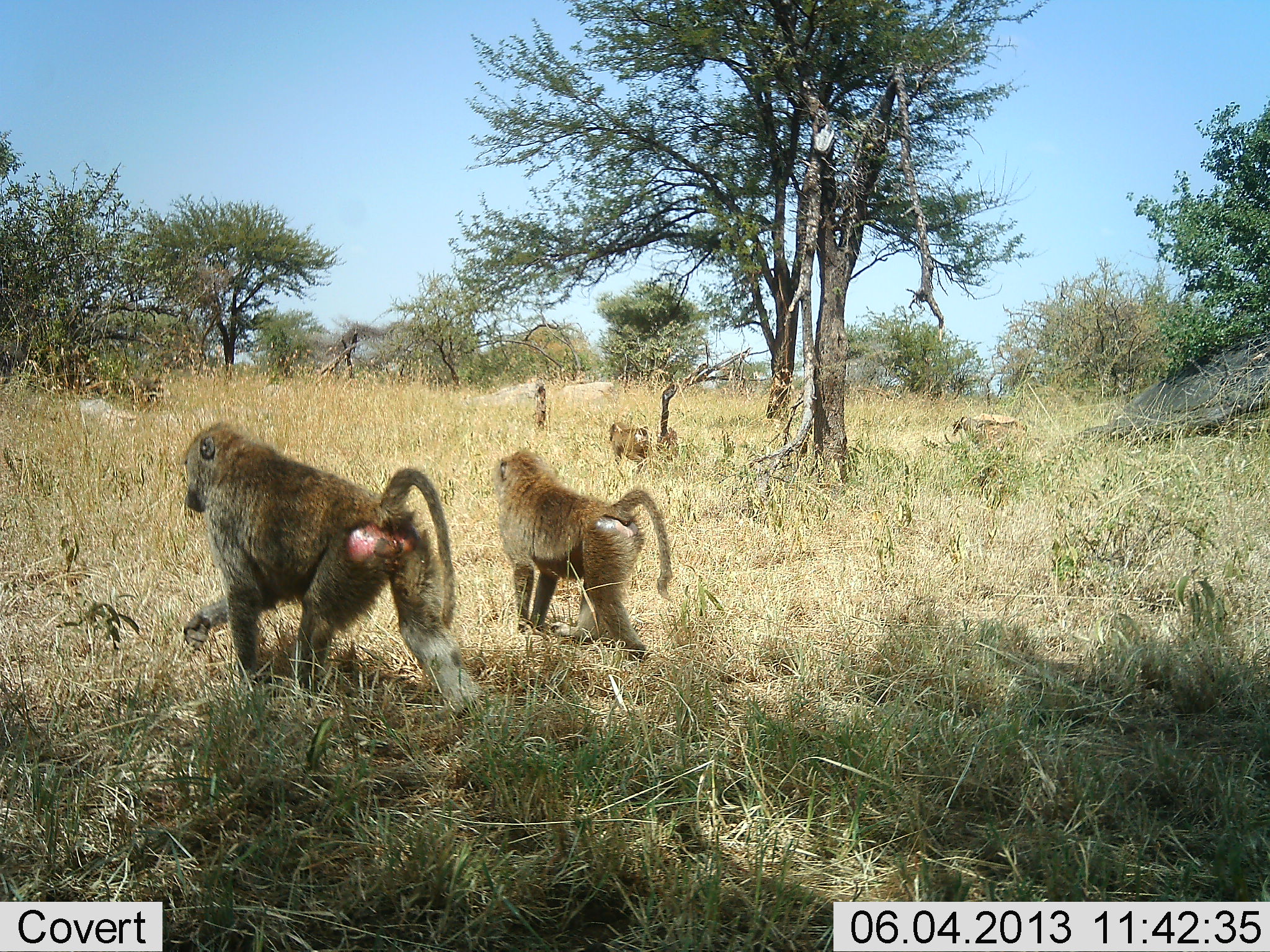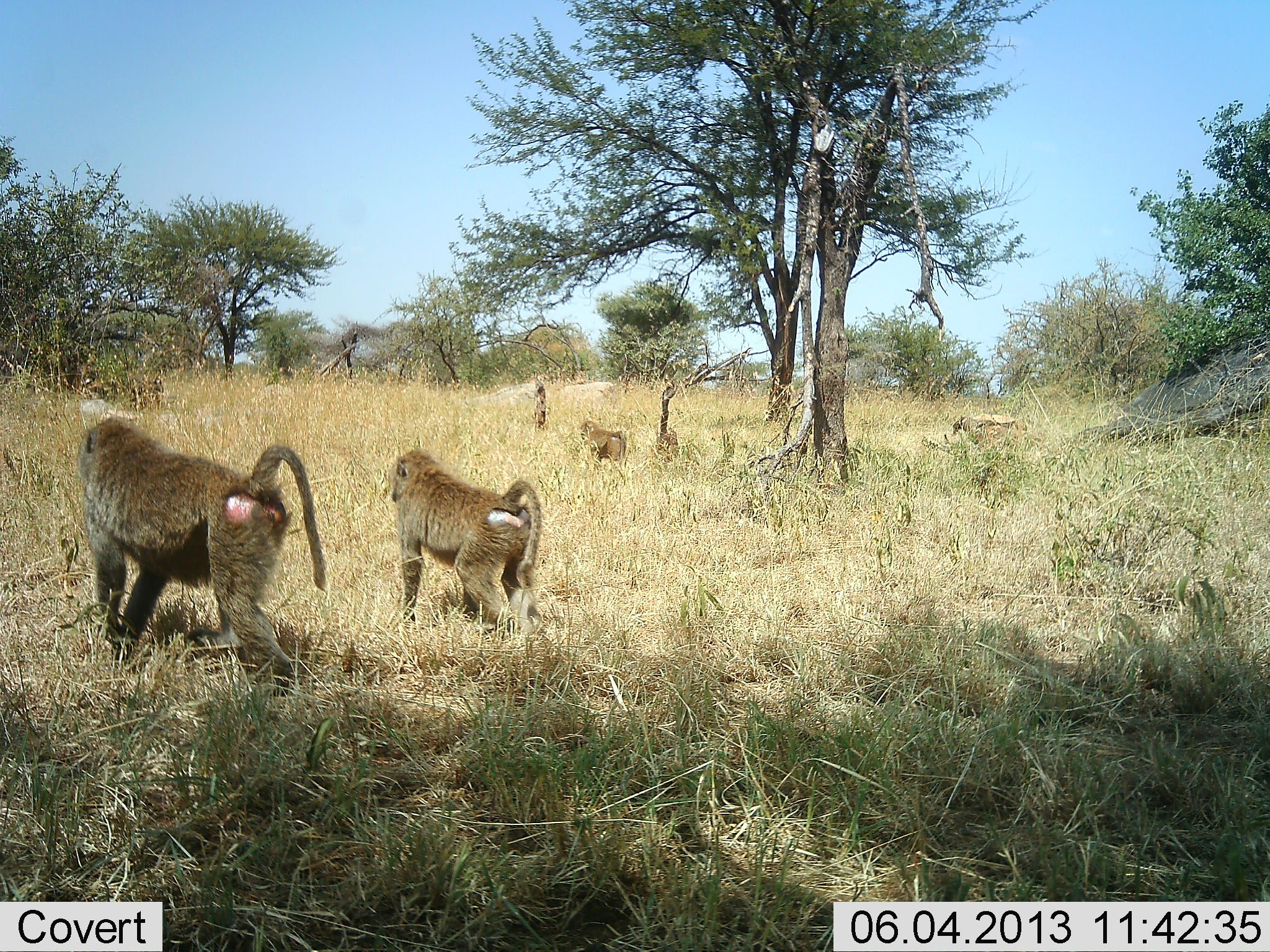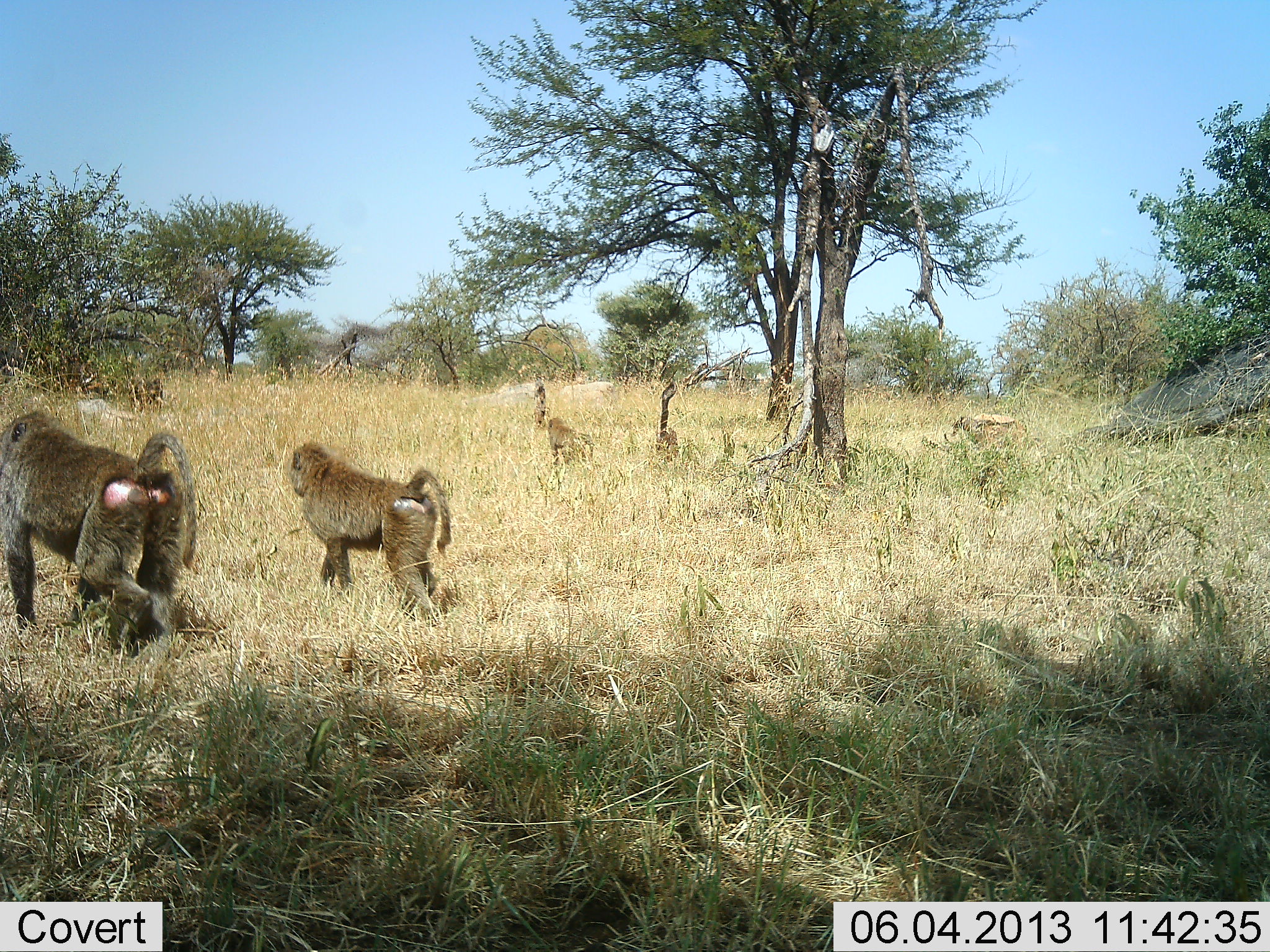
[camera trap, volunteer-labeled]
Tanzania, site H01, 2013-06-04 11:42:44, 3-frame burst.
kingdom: Animalia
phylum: Chordata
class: Mammalia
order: Primates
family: Cercopithecidae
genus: Papio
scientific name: Papio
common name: baboon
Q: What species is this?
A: Baboon (Papio).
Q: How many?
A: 3.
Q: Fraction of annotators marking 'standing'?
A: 6%.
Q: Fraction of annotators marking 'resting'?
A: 0%.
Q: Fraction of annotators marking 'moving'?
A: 97%.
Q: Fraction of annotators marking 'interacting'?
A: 0%.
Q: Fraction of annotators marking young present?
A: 0%.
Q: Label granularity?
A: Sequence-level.